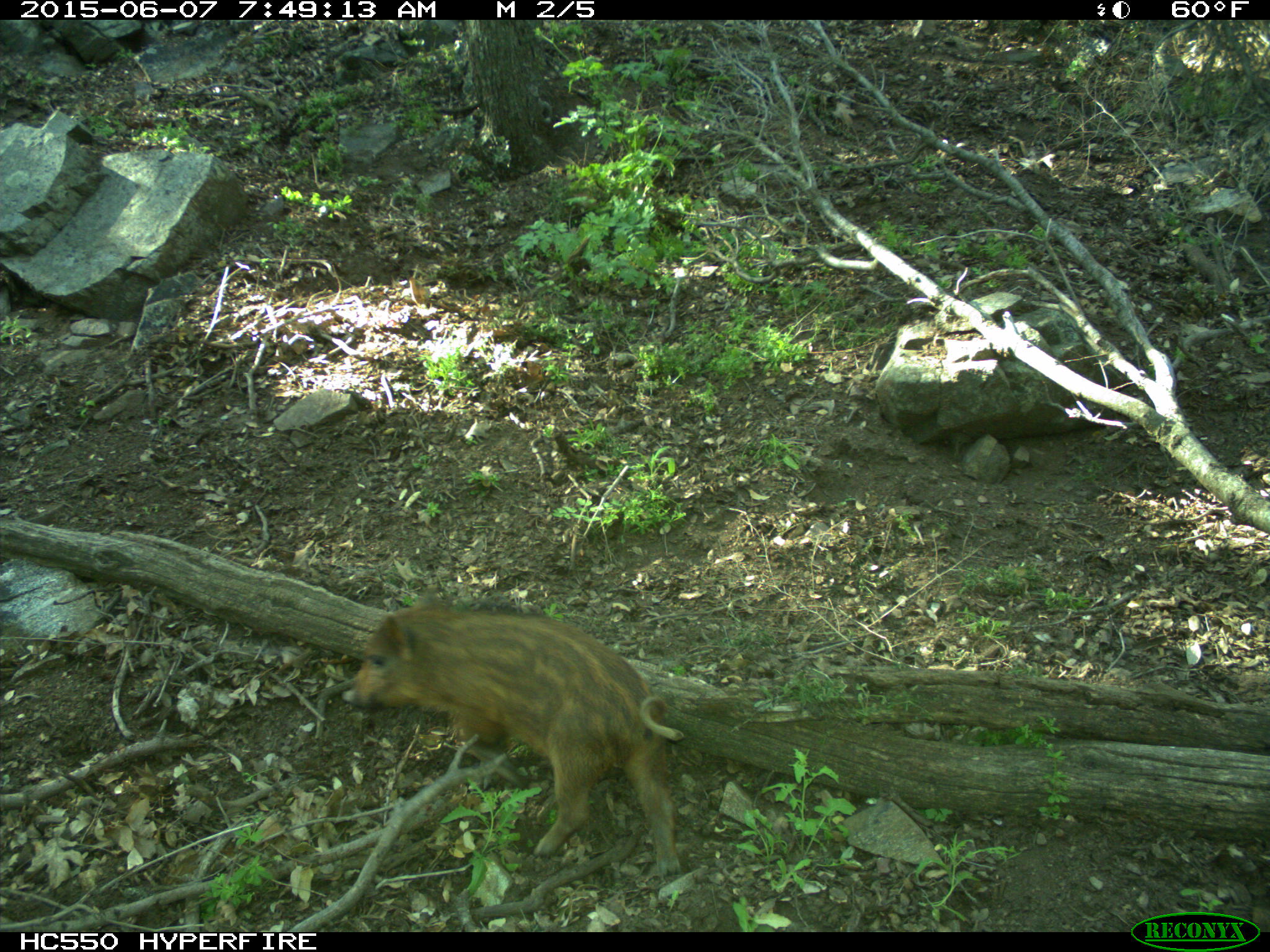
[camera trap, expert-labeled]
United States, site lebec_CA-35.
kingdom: Animalia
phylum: Chordata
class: Mammalia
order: Artiodactyla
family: Suidae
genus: Sus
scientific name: Sus scrofa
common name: wild boar